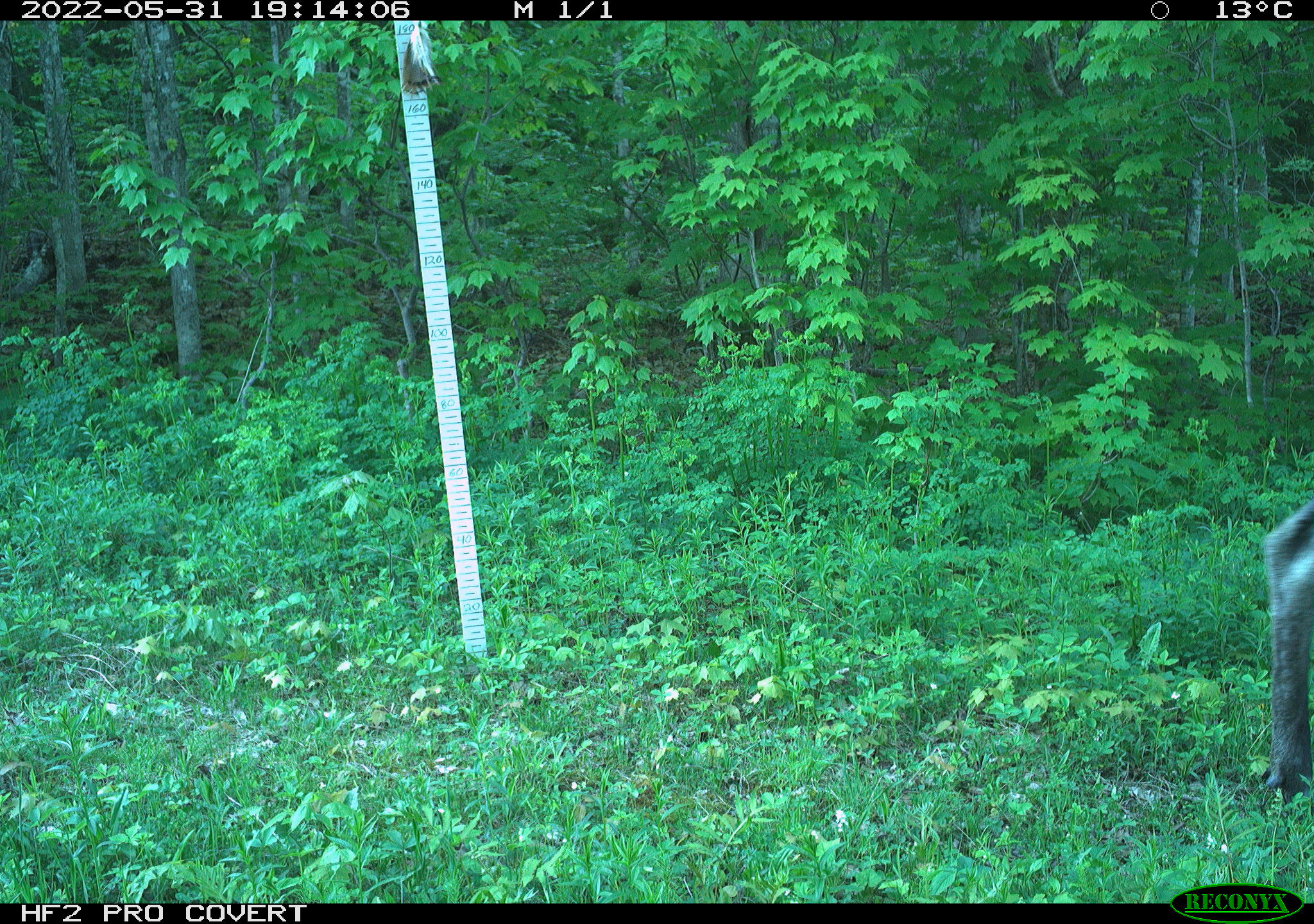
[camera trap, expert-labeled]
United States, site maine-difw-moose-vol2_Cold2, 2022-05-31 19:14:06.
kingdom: Animalia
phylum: Chordata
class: Mammalia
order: Artiodactyla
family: Cervidae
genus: Alces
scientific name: Alces alces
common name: moose